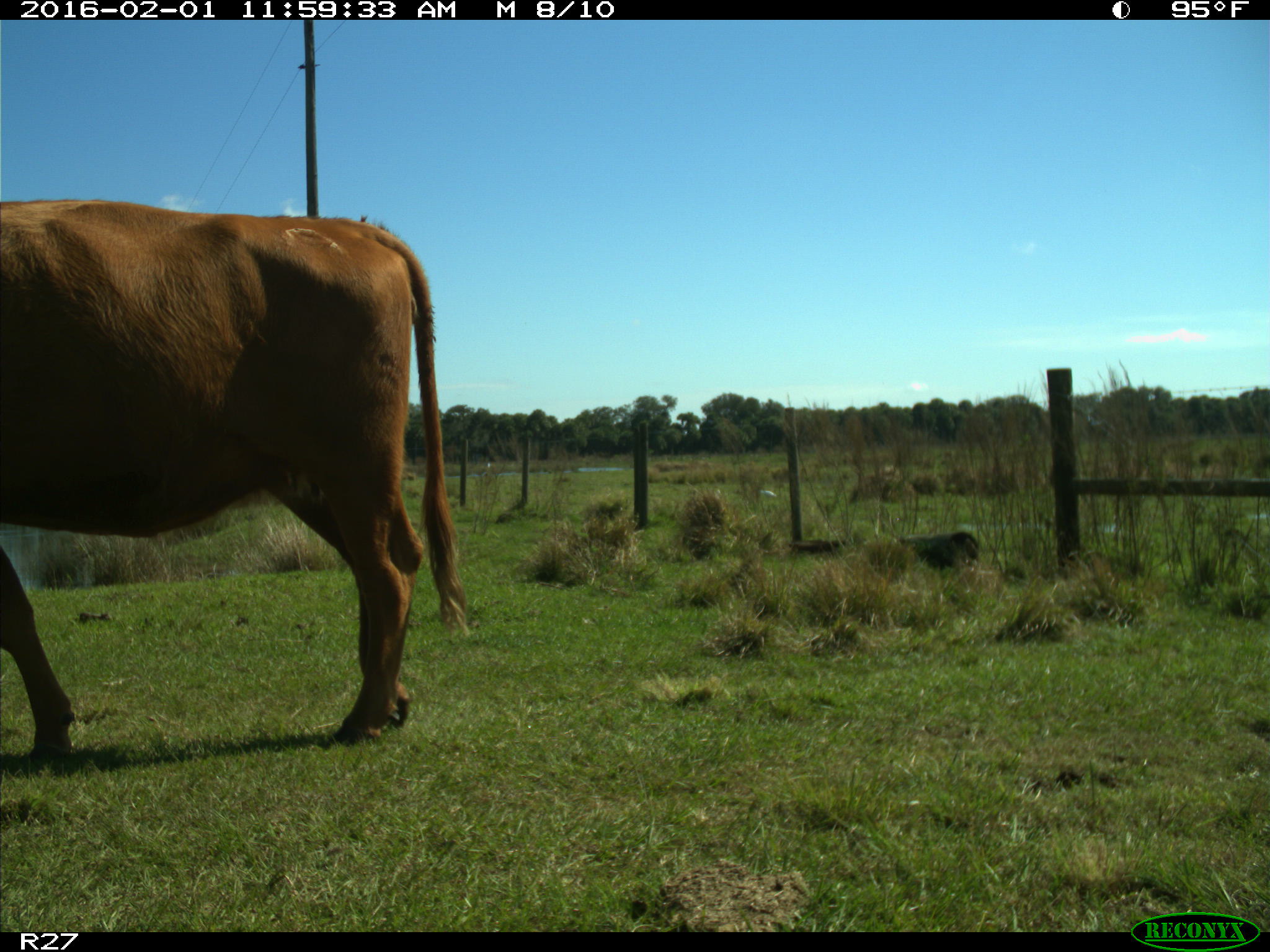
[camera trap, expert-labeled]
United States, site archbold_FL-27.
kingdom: Animalia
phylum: Chordata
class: Mammalia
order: Artiodactyla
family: Bovidae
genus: Bos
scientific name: Bos taurus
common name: domestic cow